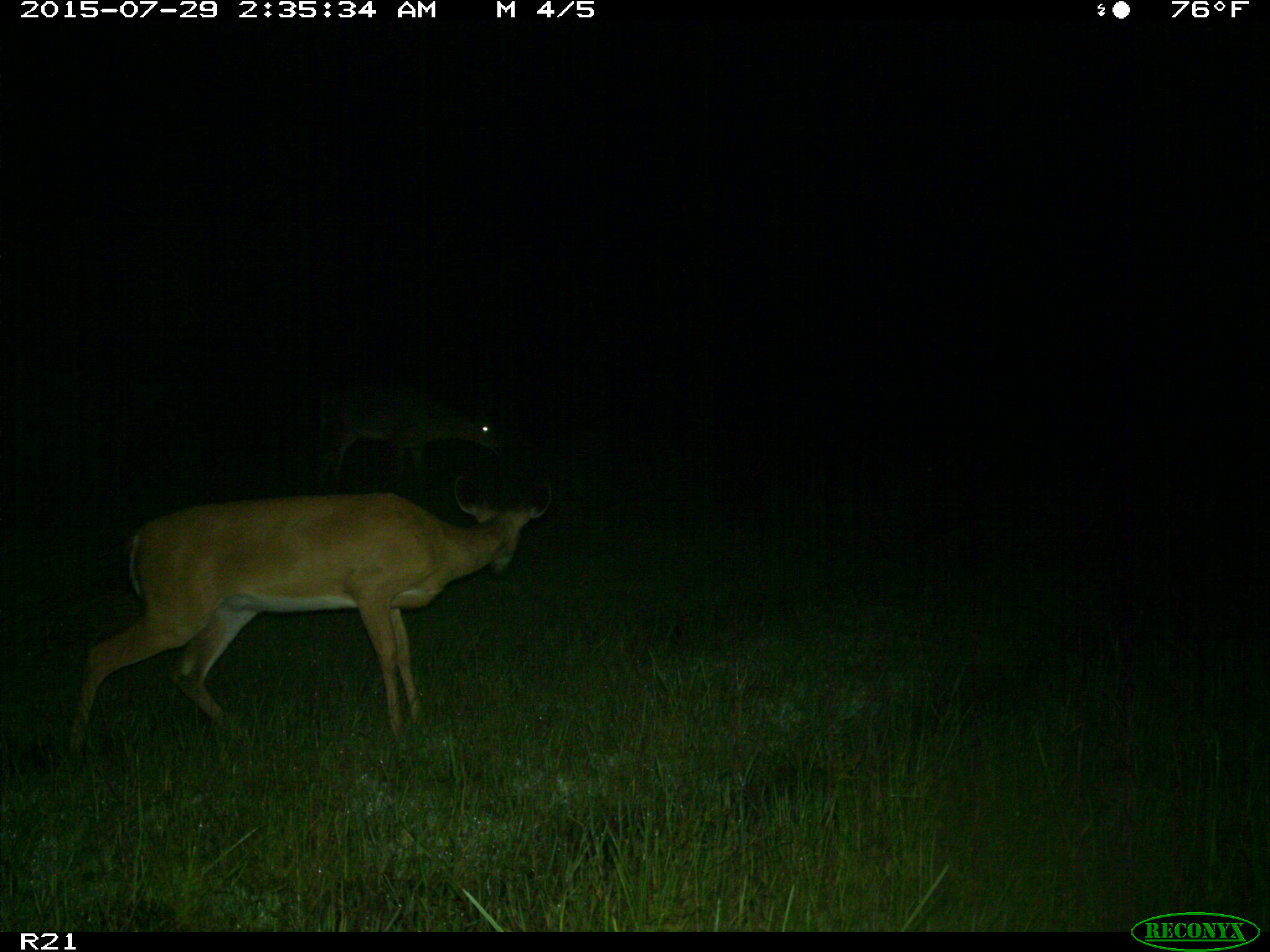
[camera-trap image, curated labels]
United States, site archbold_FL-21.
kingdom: Animalia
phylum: Chordata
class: Mammalia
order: Artiodactyla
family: Cervidae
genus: Odocoileus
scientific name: Odocoileus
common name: deer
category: unidentified deer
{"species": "unidentified deer (deer) (Odocoileus)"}